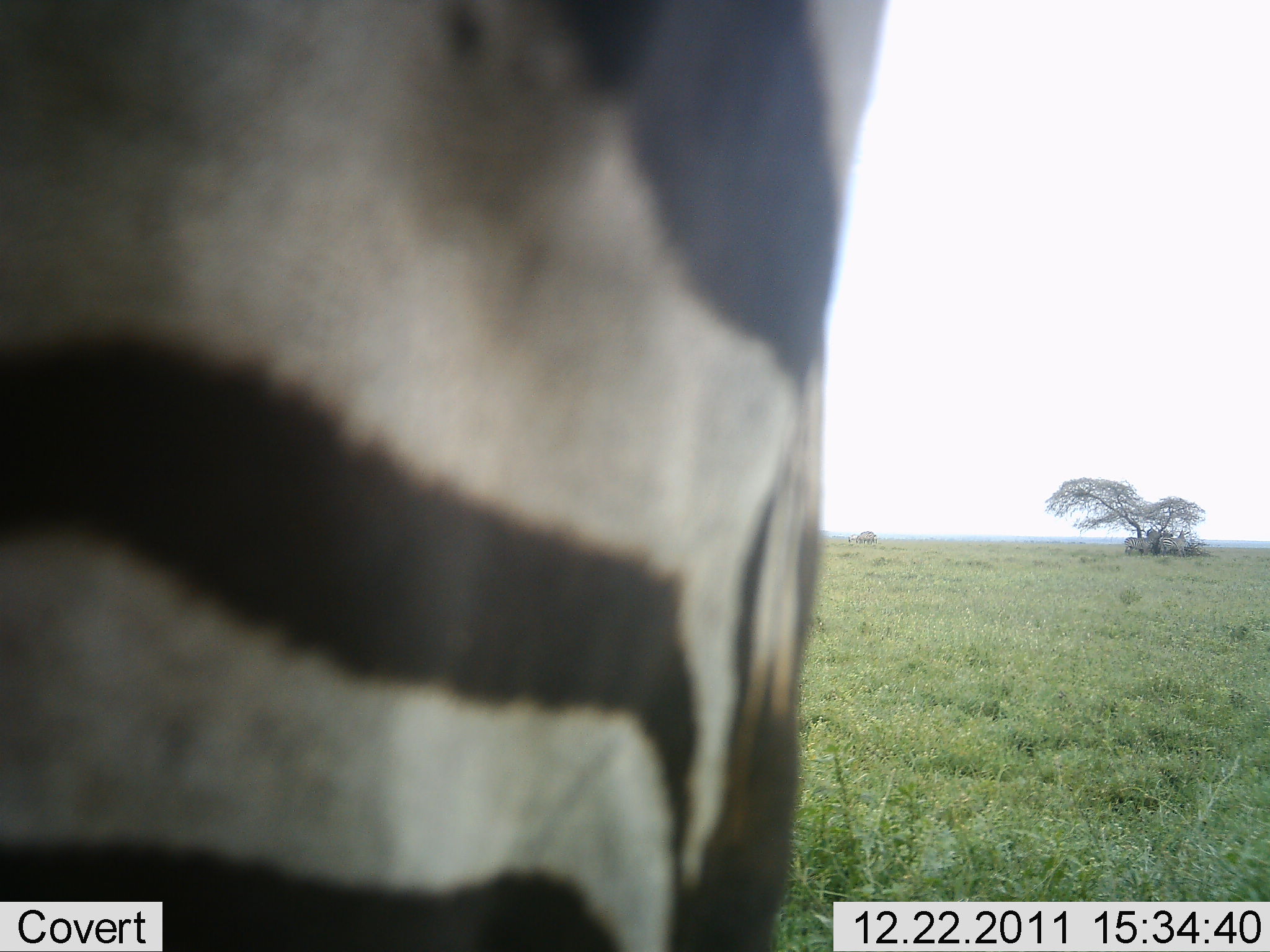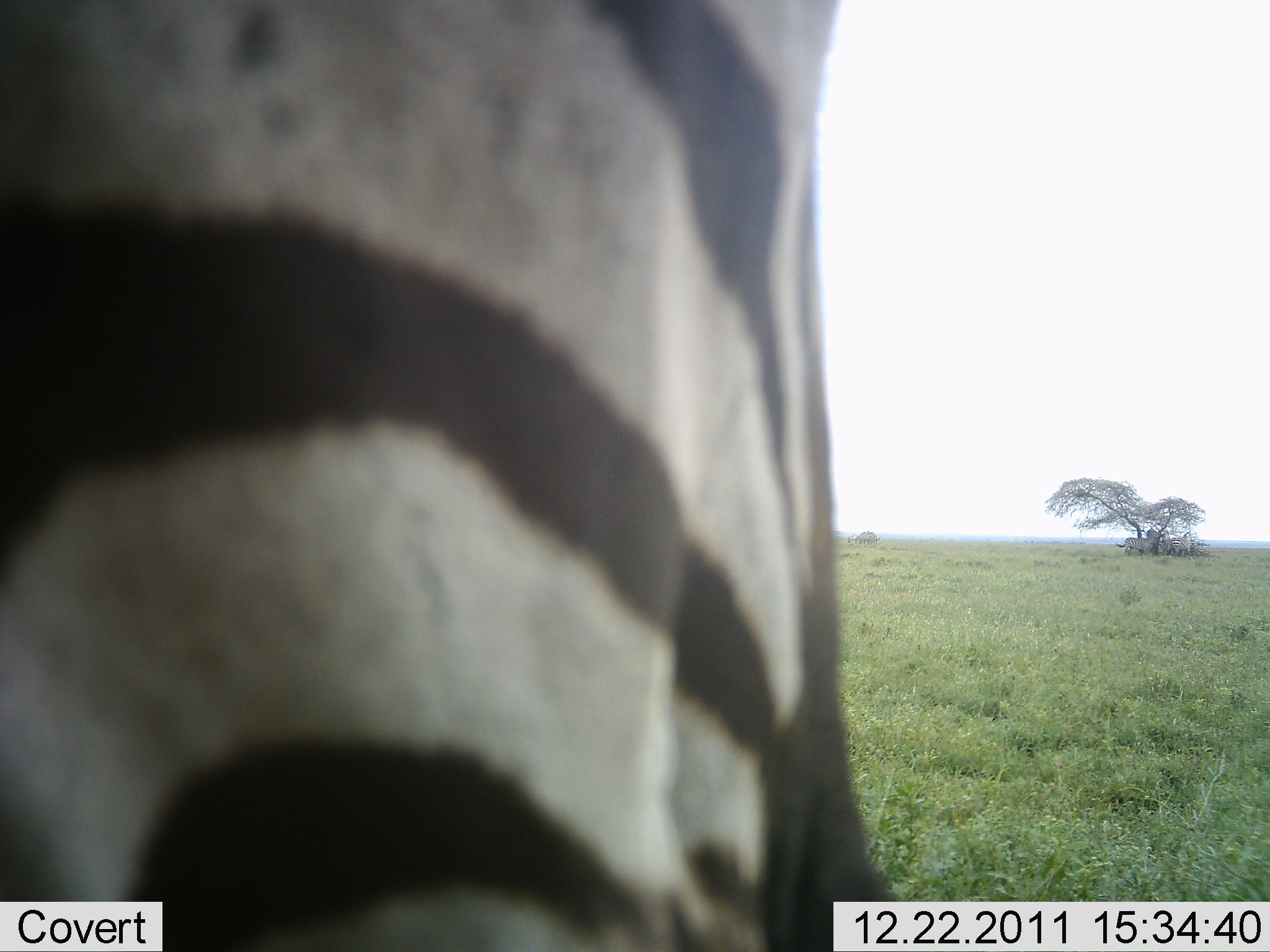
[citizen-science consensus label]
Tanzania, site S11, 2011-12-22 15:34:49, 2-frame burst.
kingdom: Animalia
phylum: Chordata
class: Mammalia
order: Perissodactyla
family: Equidae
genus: Equus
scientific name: Equus quagga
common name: plains zebra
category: zebra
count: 1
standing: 85%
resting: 0%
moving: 15%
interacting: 8%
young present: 0%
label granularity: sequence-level